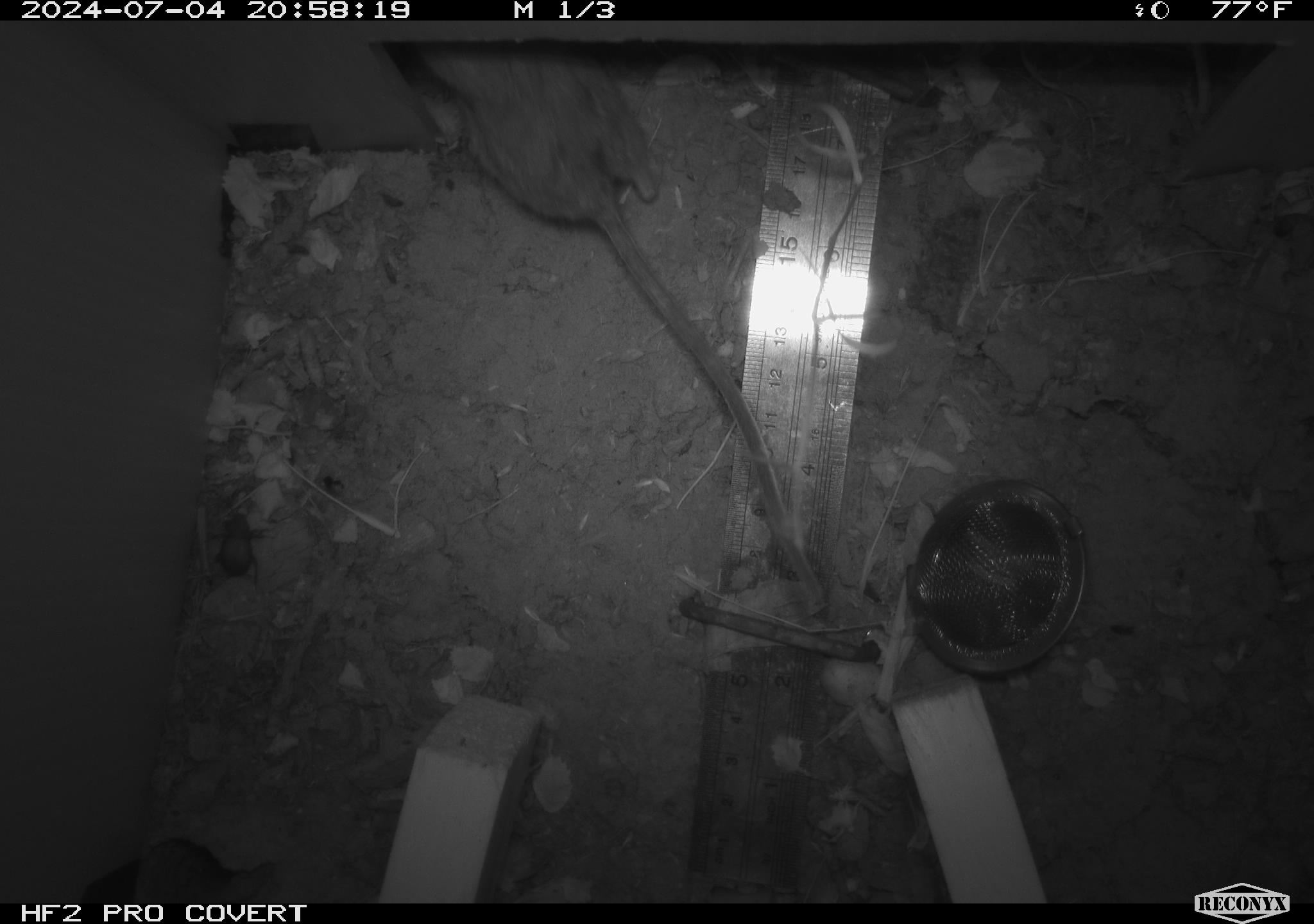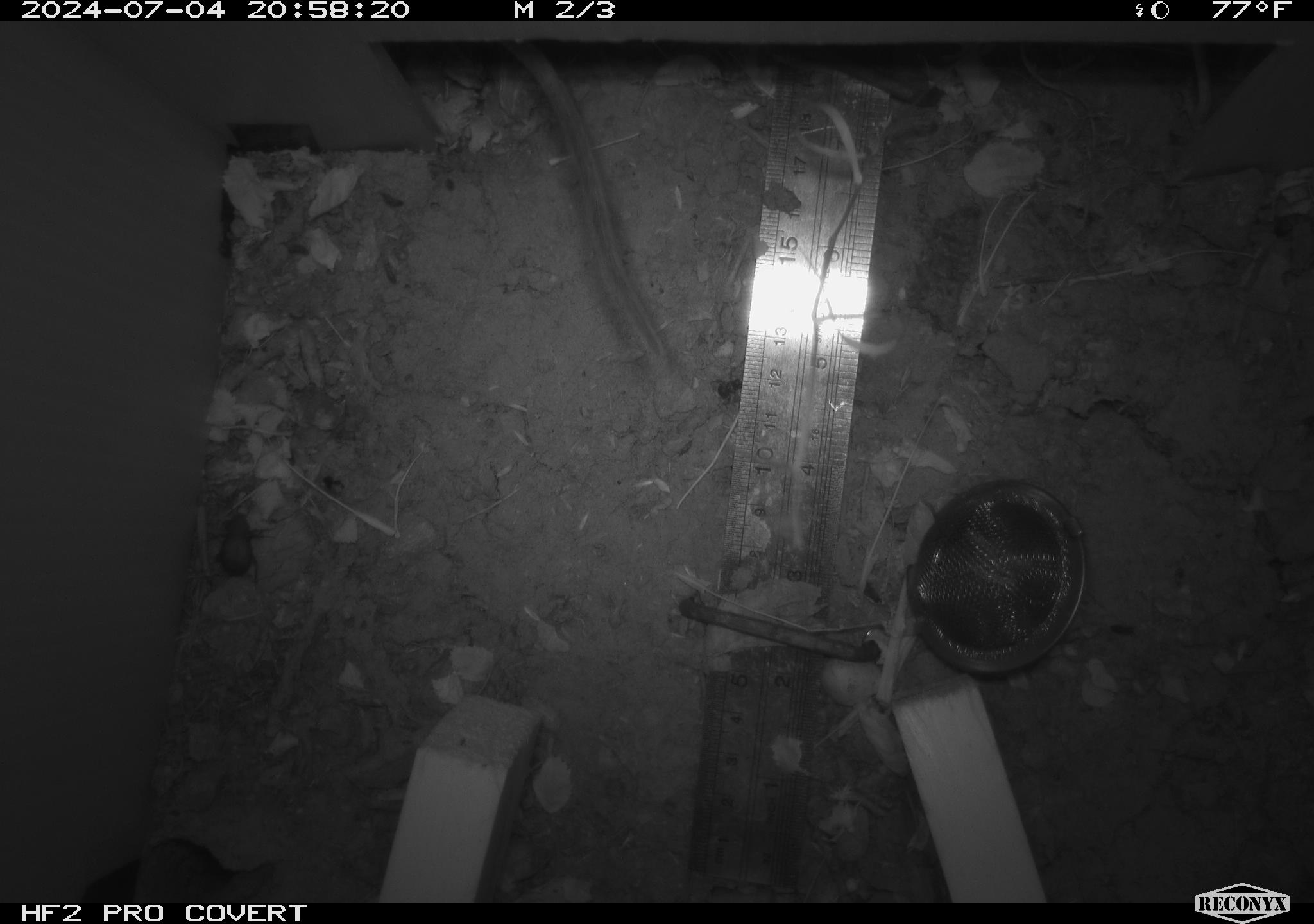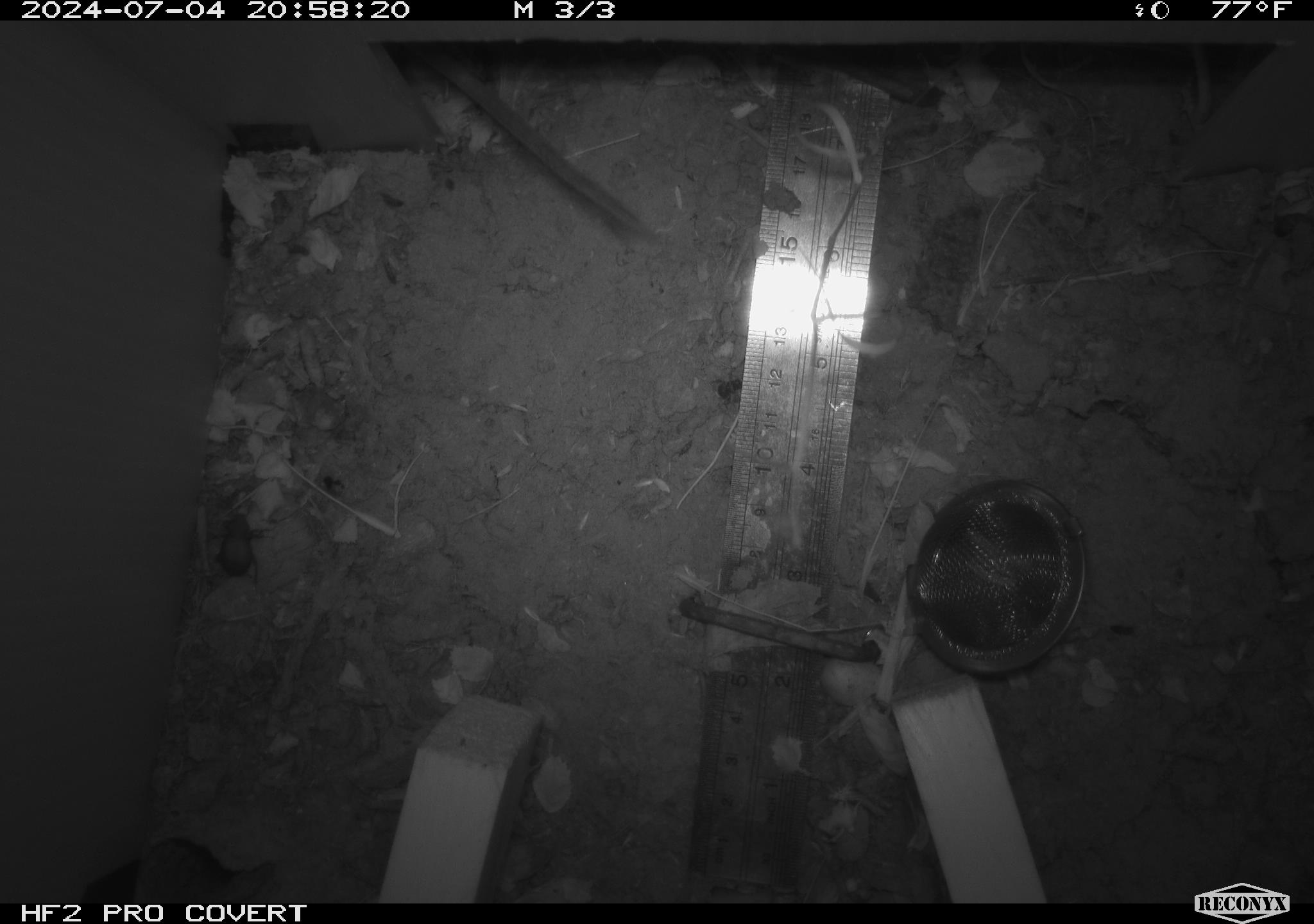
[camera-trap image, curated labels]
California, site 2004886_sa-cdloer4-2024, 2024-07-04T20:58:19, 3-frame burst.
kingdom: Animalia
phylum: Chordata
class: Mammalia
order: Rodentia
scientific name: Rodentia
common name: rodent